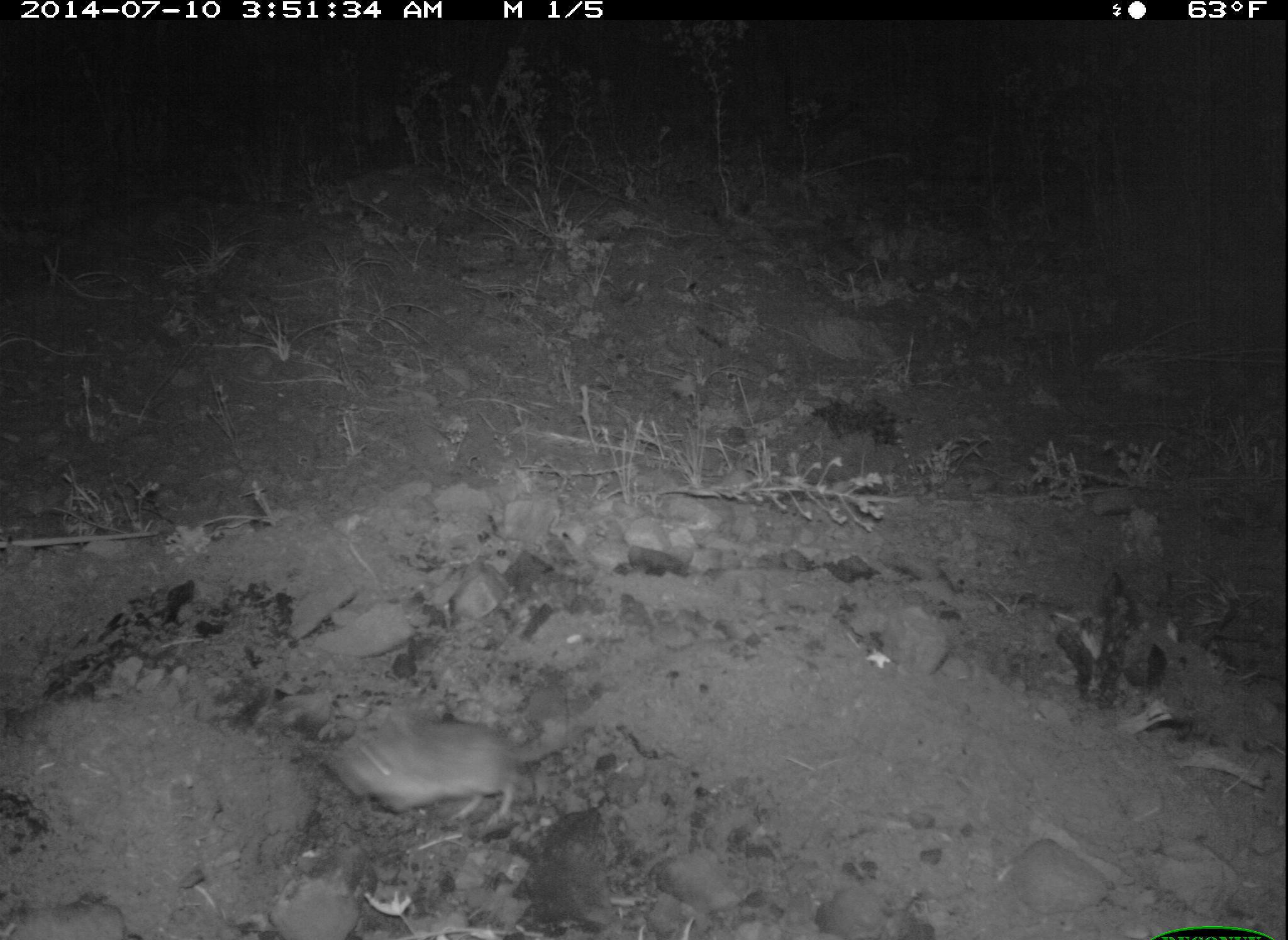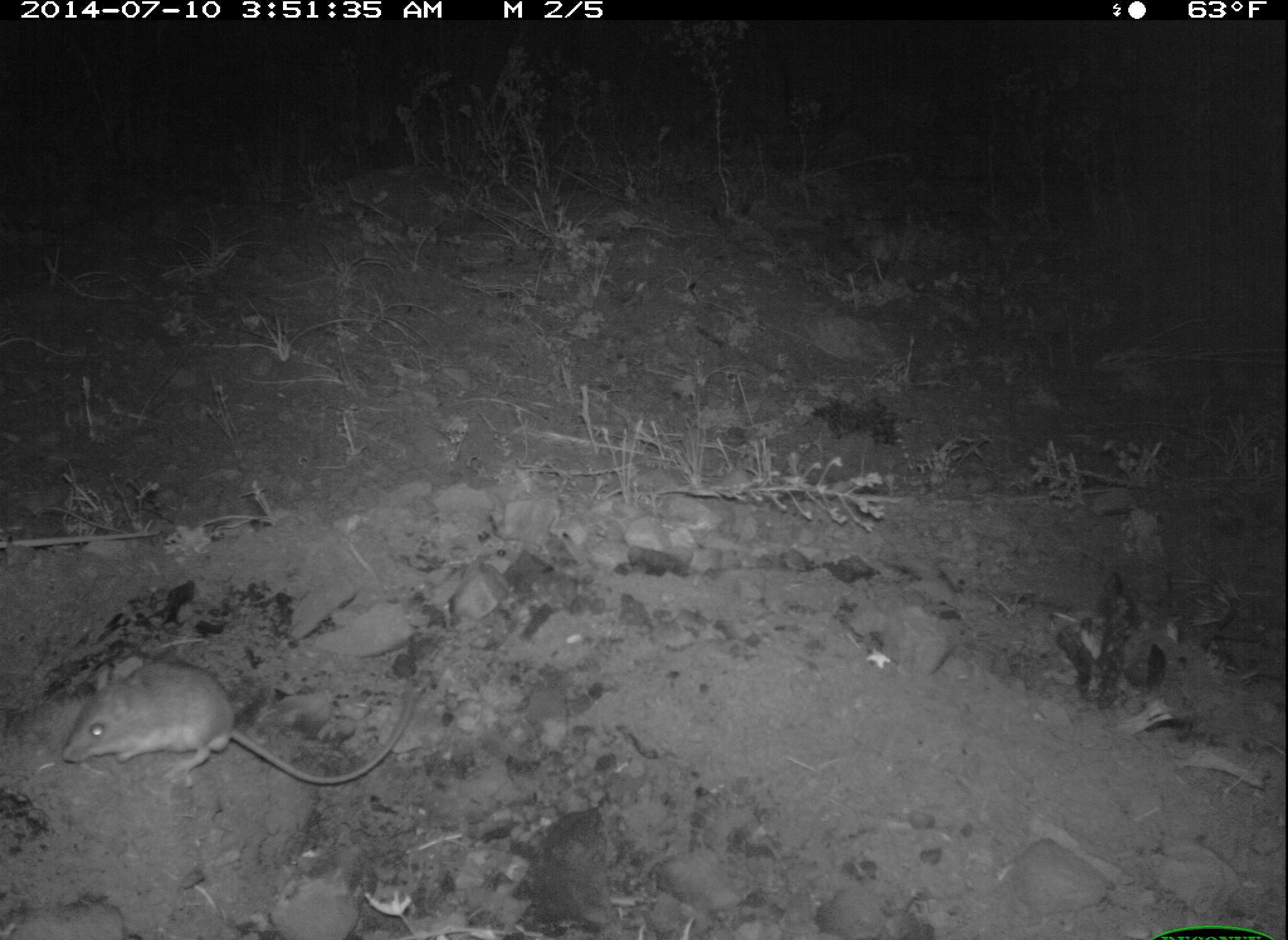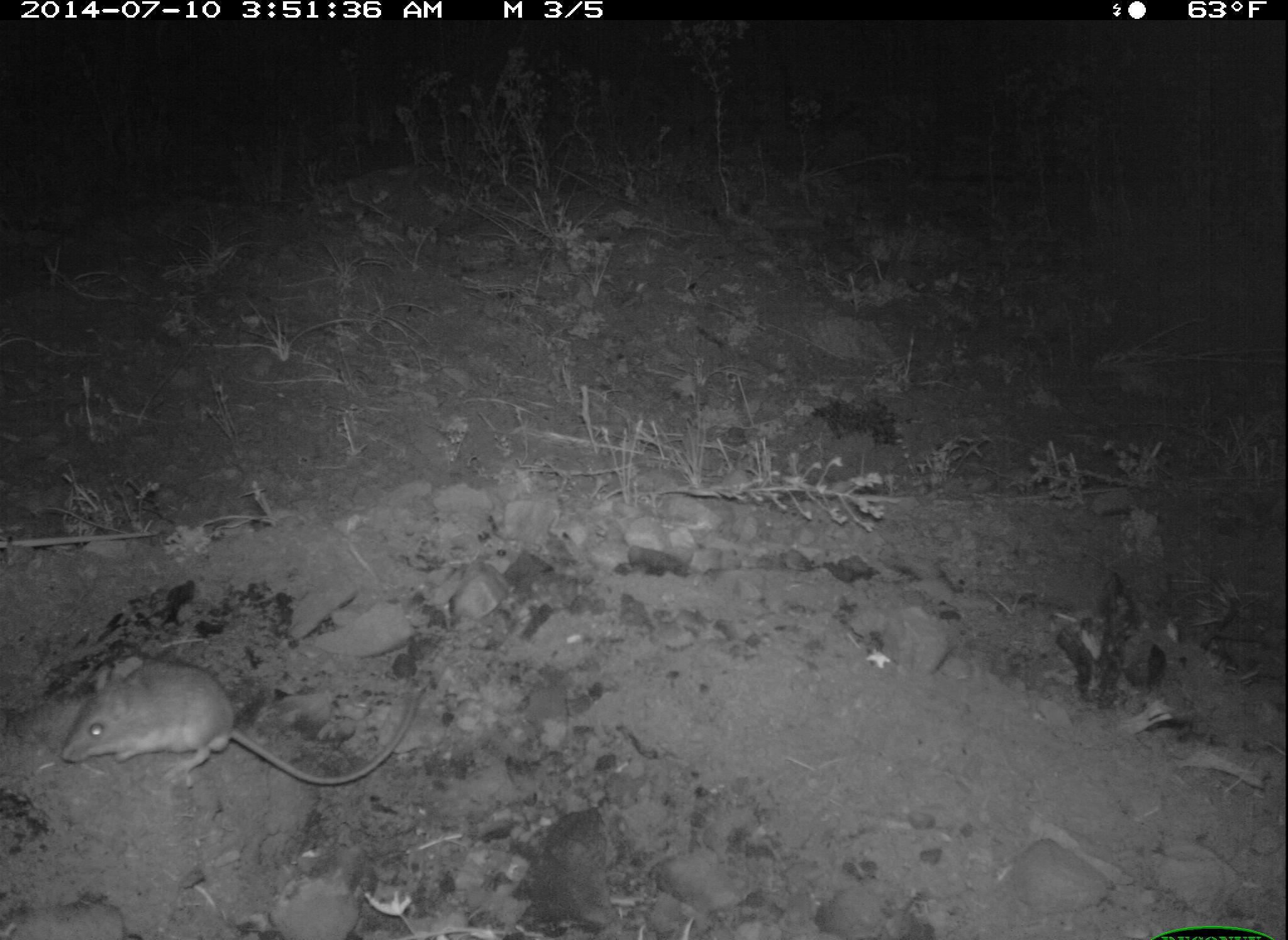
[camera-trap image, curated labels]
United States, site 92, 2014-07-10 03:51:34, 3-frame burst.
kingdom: Animalia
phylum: Chordata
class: Mammalia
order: Rodentia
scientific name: Rodentia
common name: rodent